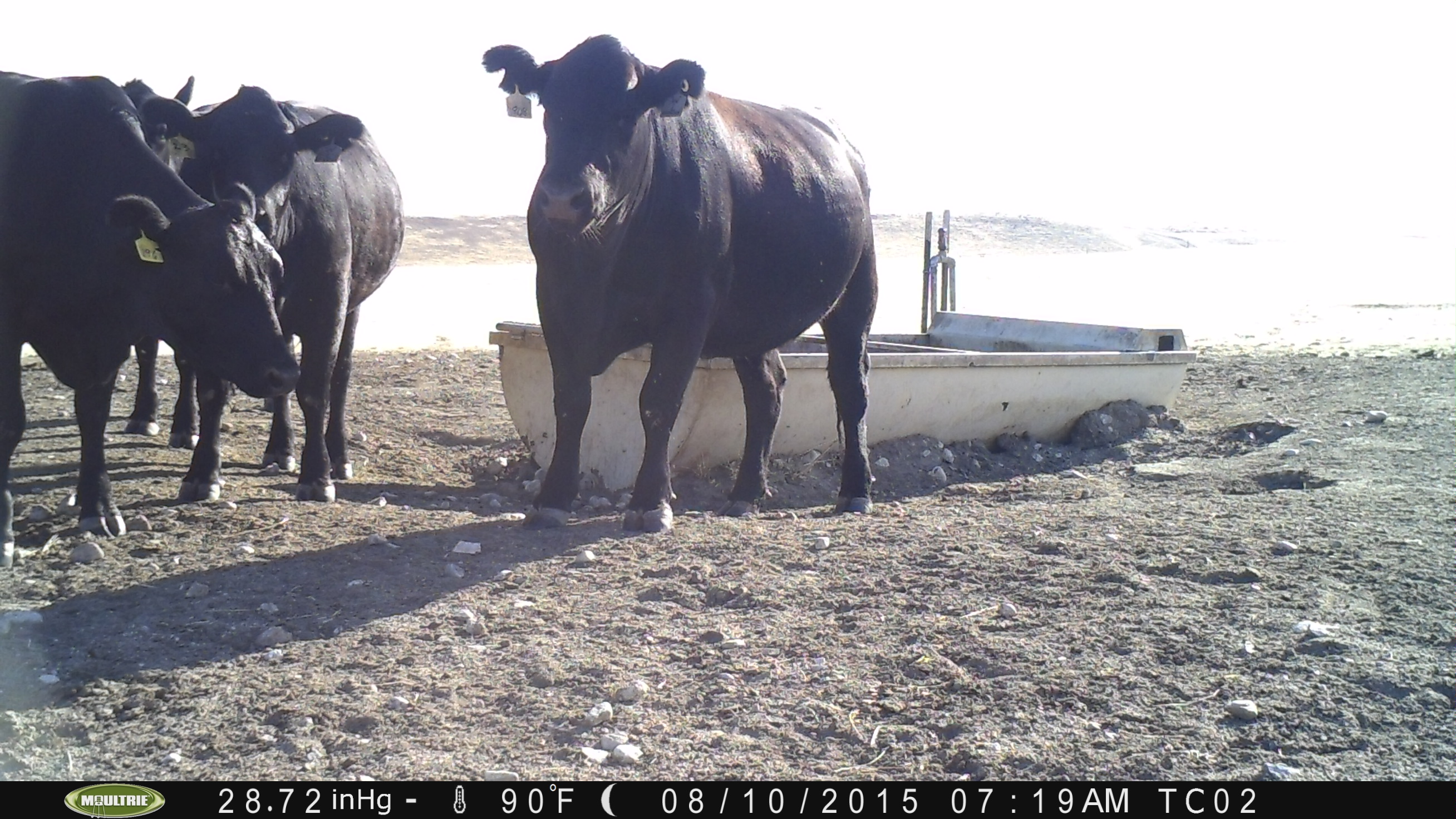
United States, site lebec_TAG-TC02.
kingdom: Animalia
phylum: Chordata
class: Mammalia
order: Artiodactyla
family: Bovidae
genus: Bos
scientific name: Bos taurus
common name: domestic cow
Bos taurus (domestic cow).